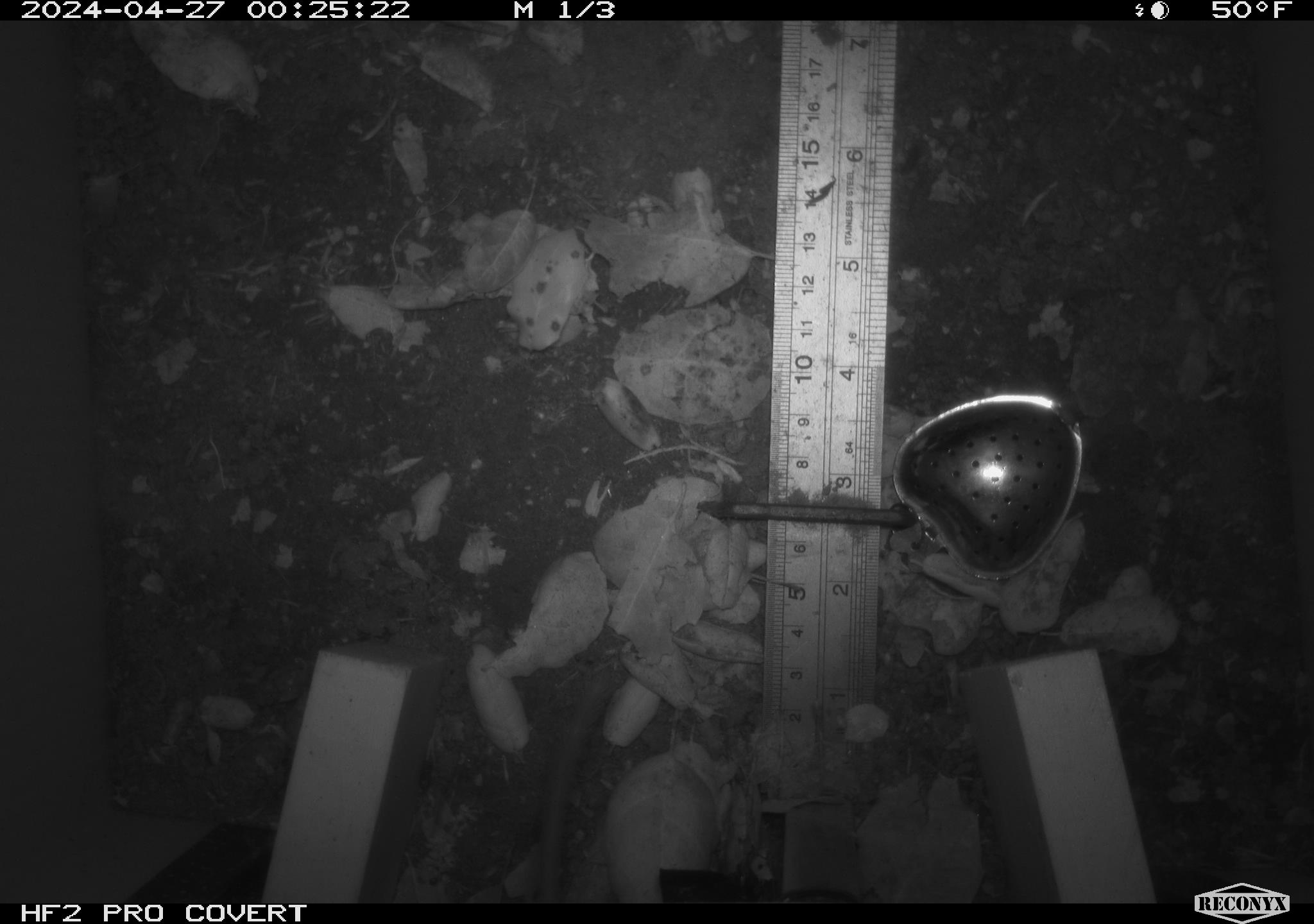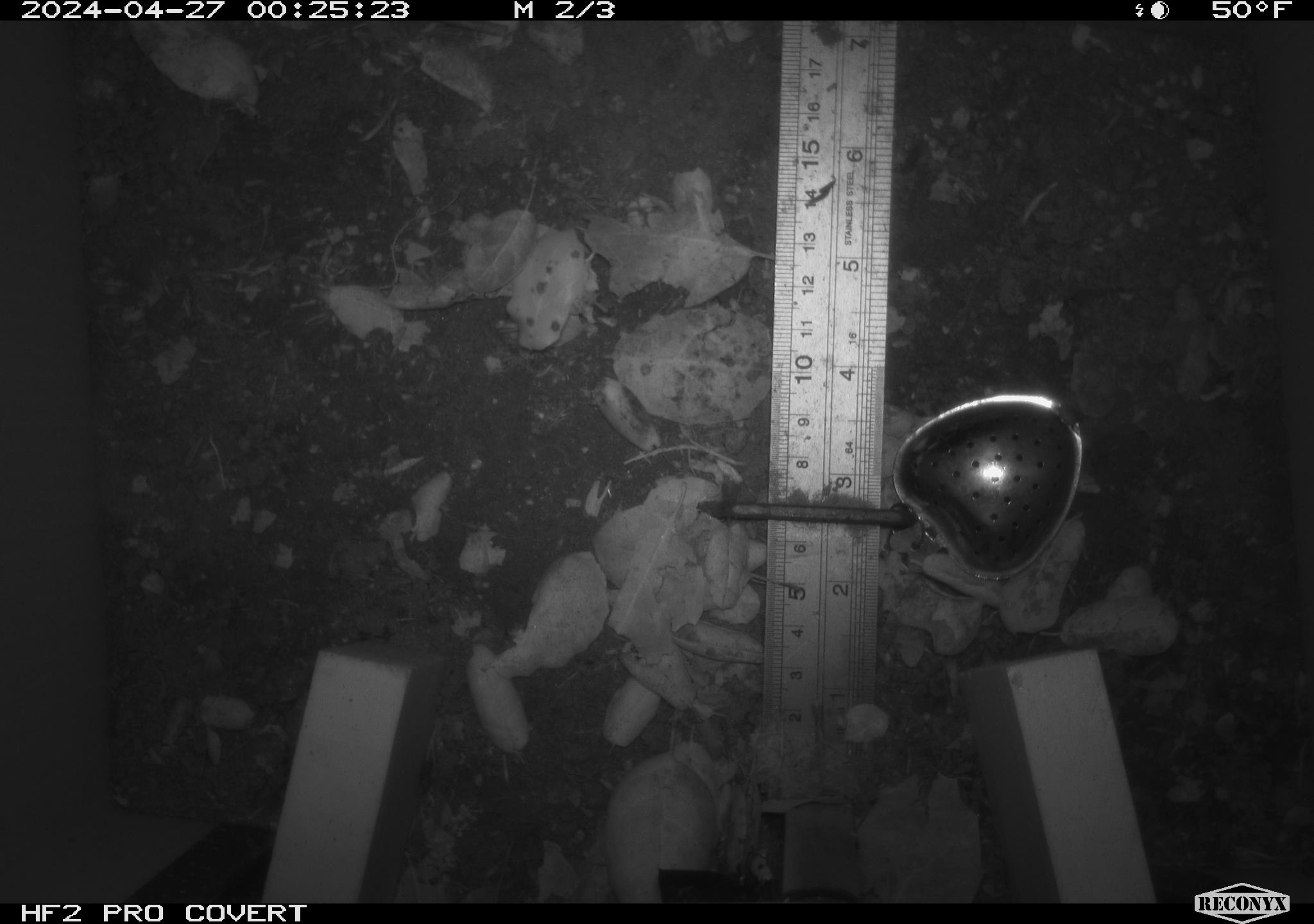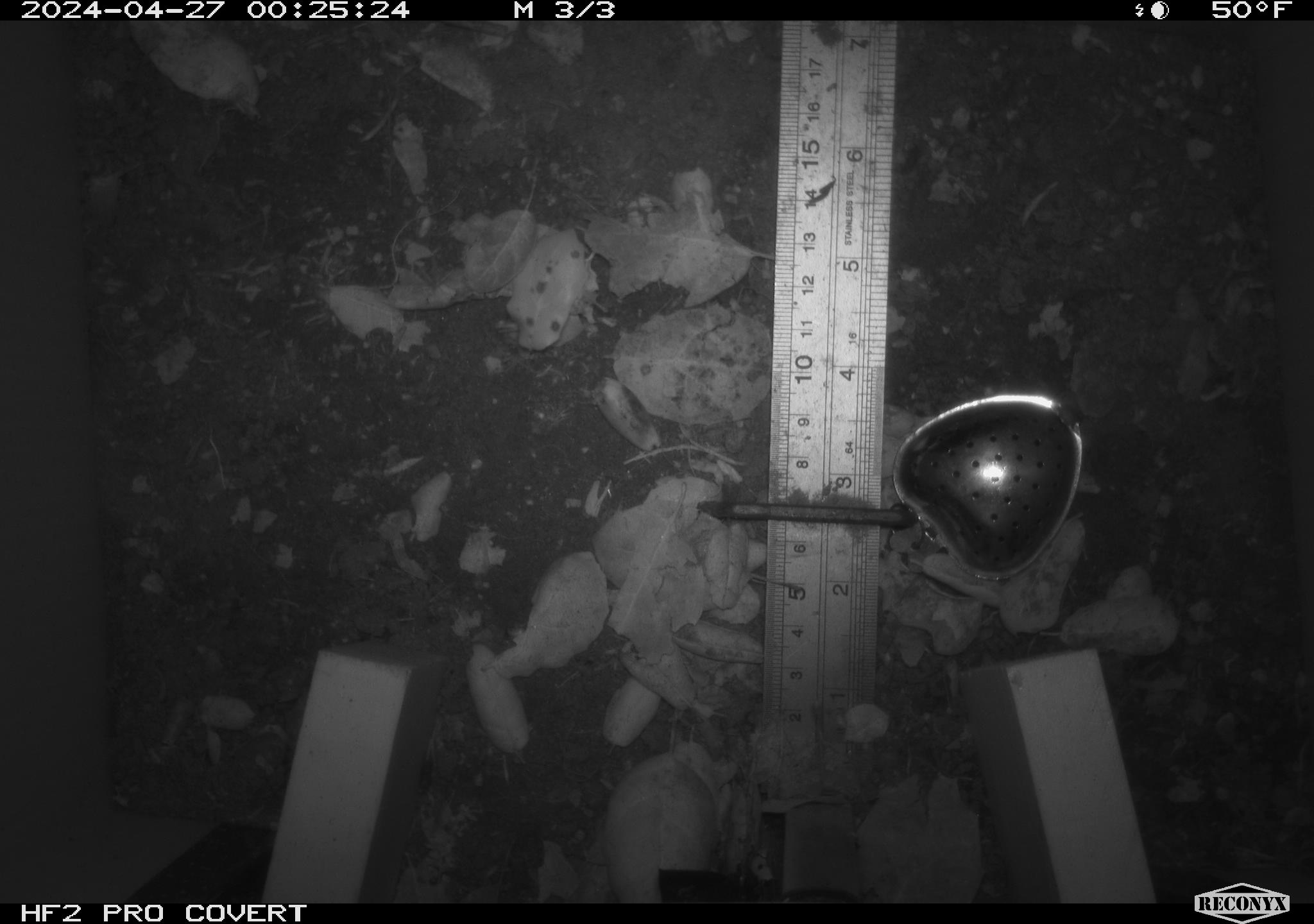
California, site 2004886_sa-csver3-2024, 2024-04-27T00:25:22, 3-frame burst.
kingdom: Animalia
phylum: Chordata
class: Mammalia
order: Rodentia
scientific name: Rodentia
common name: rodent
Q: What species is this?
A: Rodent (Rodentia).